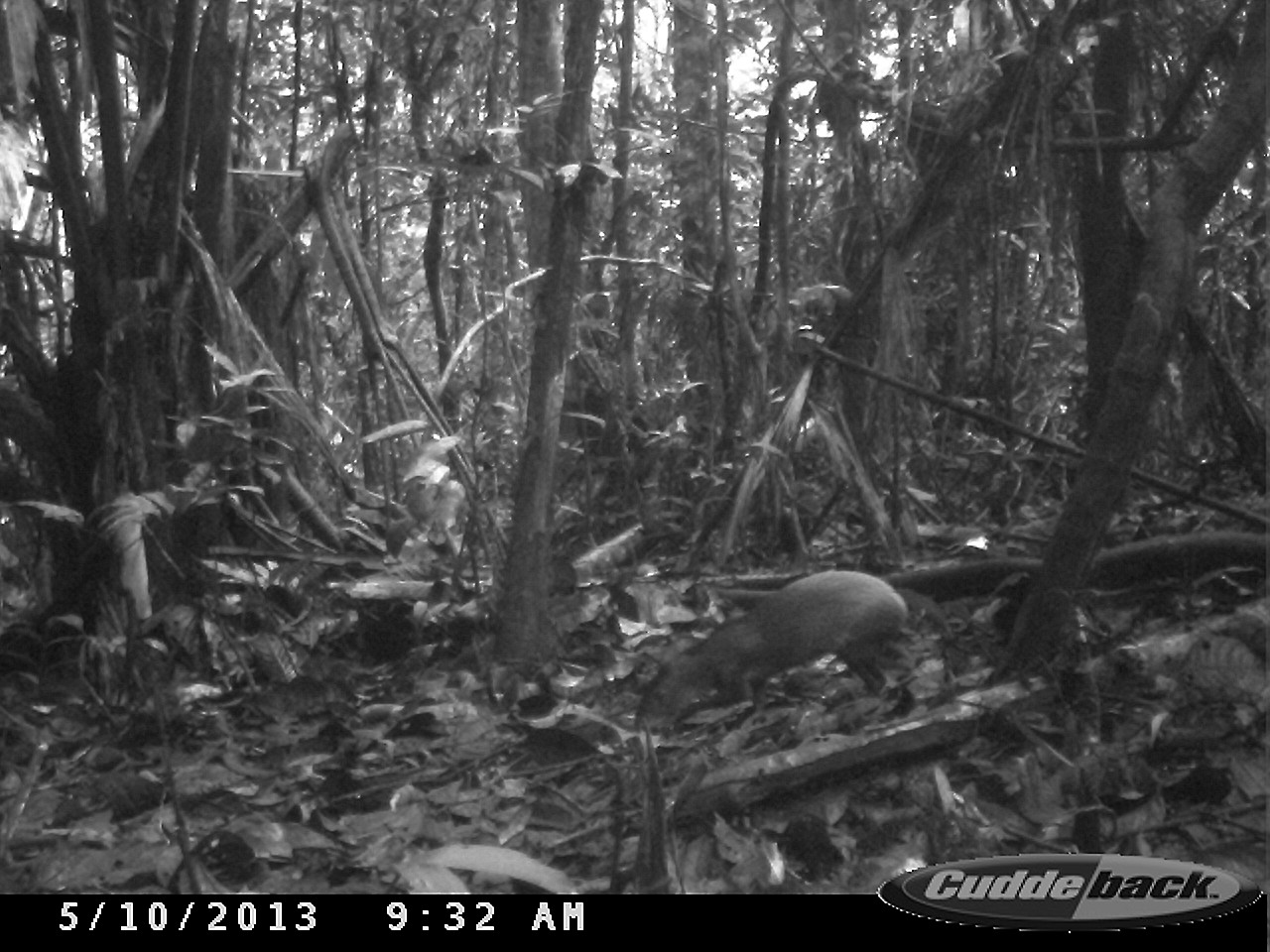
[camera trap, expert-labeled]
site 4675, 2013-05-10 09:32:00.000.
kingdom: Animalia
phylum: Chordata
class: Mammalia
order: Rodentia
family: Dasyproctidae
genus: Dasyprocta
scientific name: Dasyprocta leporina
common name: red-rumped agouti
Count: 1.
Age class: adult.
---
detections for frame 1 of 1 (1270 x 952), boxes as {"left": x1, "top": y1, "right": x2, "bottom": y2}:
dasyprocta leporina: {"left": 632, "top": 569, "right": 915, "bottom": 727}